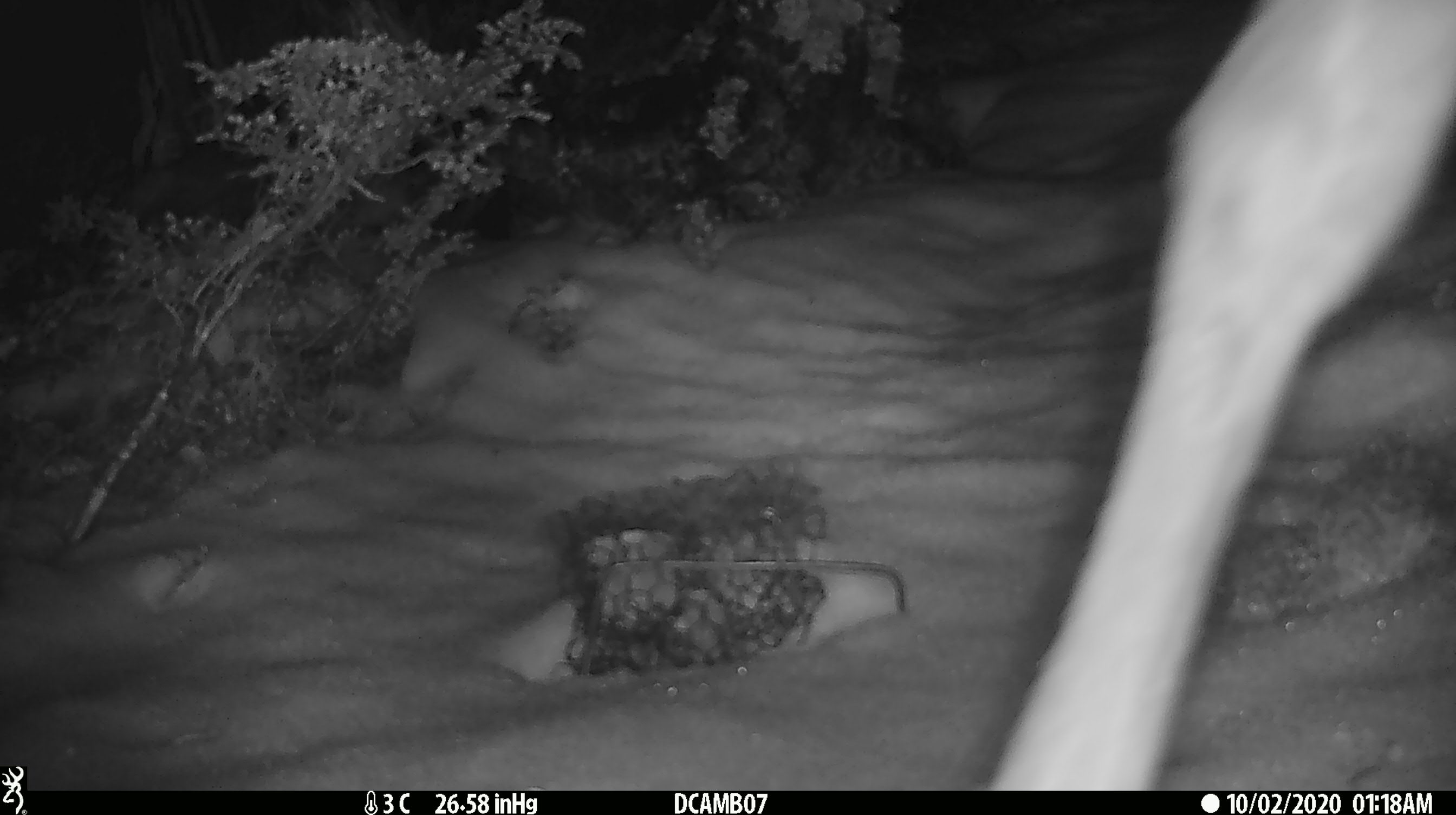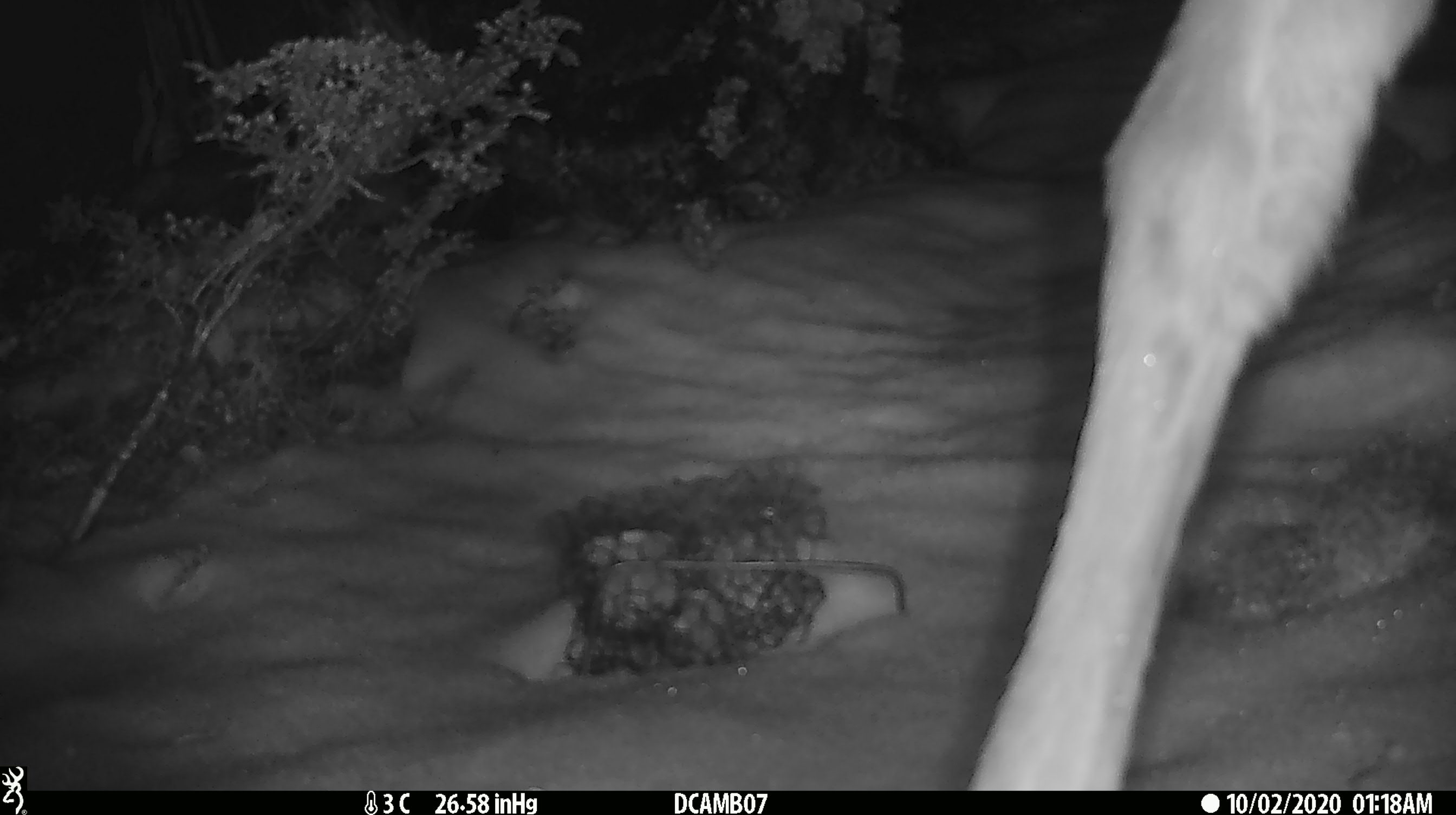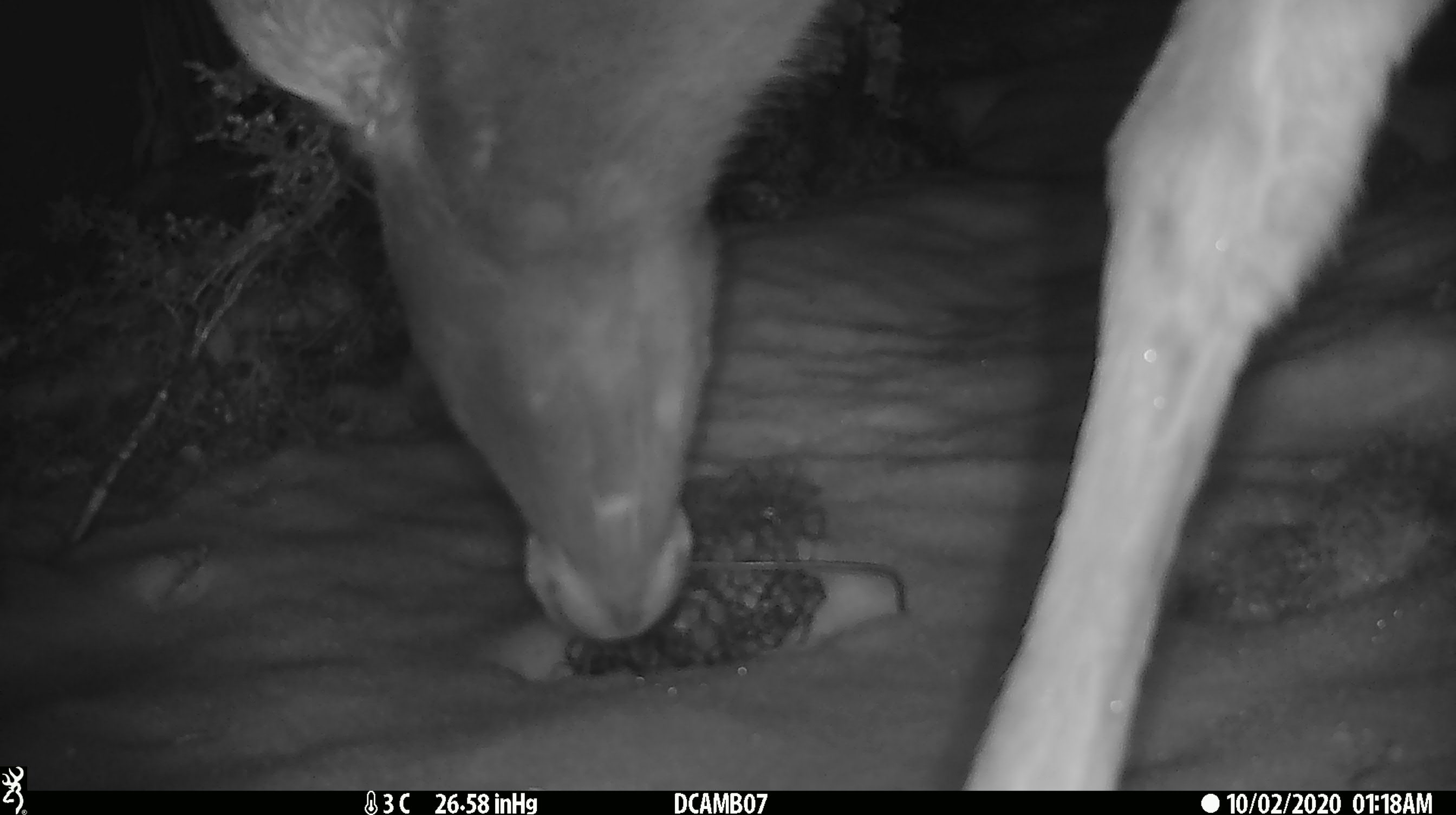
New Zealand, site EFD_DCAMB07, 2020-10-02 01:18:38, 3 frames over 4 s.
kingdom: Animalia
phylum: Chordata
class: Mammalia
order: Artiodactyla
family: Cervidae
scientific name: Cervidae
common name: deer